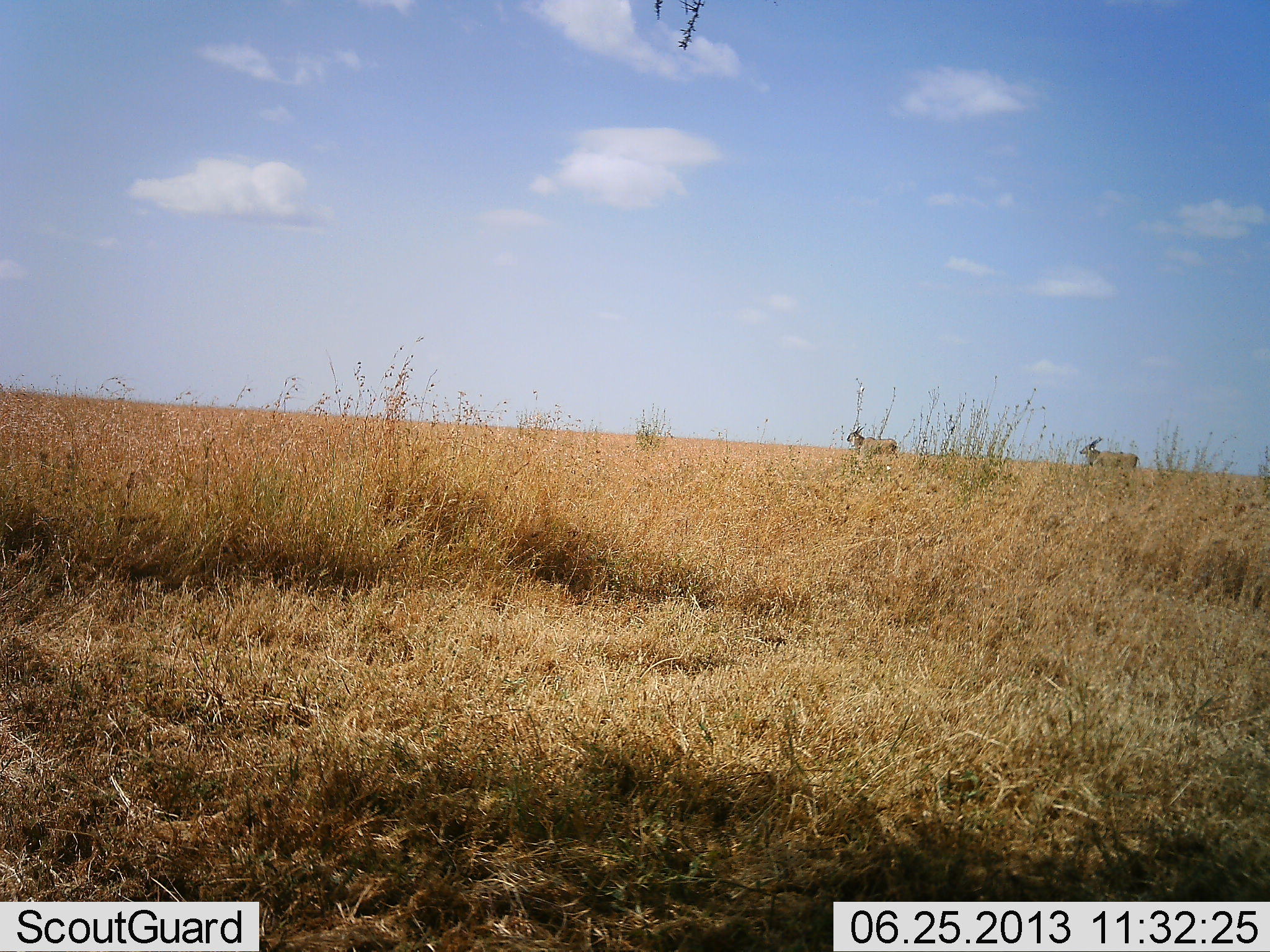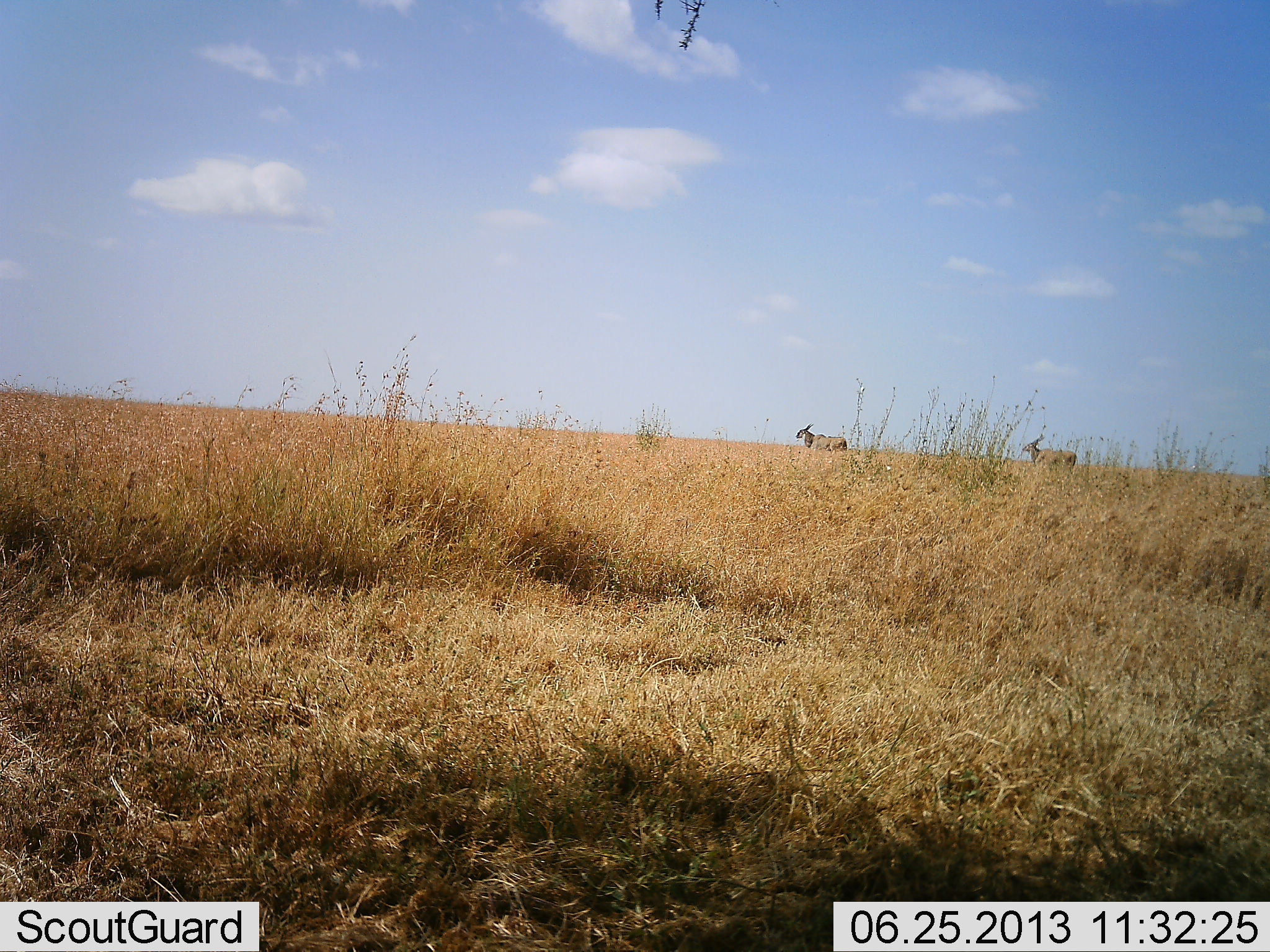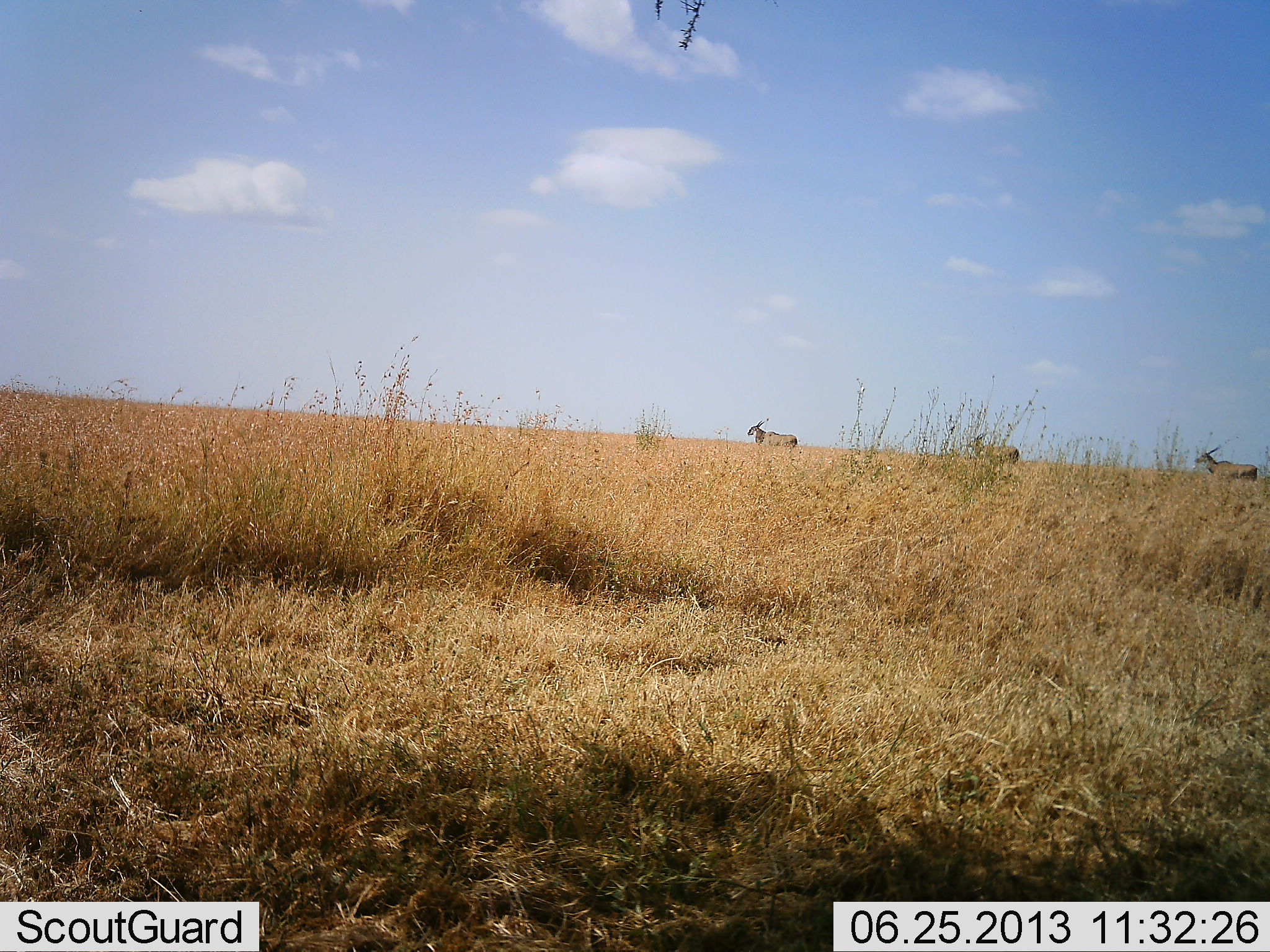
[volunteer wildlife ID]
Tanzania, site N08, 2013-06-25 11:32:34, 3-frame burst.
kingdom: Animalia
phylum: Chordata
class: Mammalia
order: Artiodactyla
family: Bovidae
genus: Tragelaphus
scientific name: Tragelaphus oryx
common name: eland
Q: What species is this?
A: Eland (Tragelaphus oryx).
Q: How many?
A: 3.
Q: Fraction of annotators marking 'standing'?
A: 0%.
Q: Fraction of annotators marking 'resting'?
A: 0%.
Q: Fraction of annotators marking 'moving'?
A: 93%.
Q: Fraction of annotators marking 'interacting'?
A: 7%.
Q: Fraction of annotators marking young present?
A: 0%.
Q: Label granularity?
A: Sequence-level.